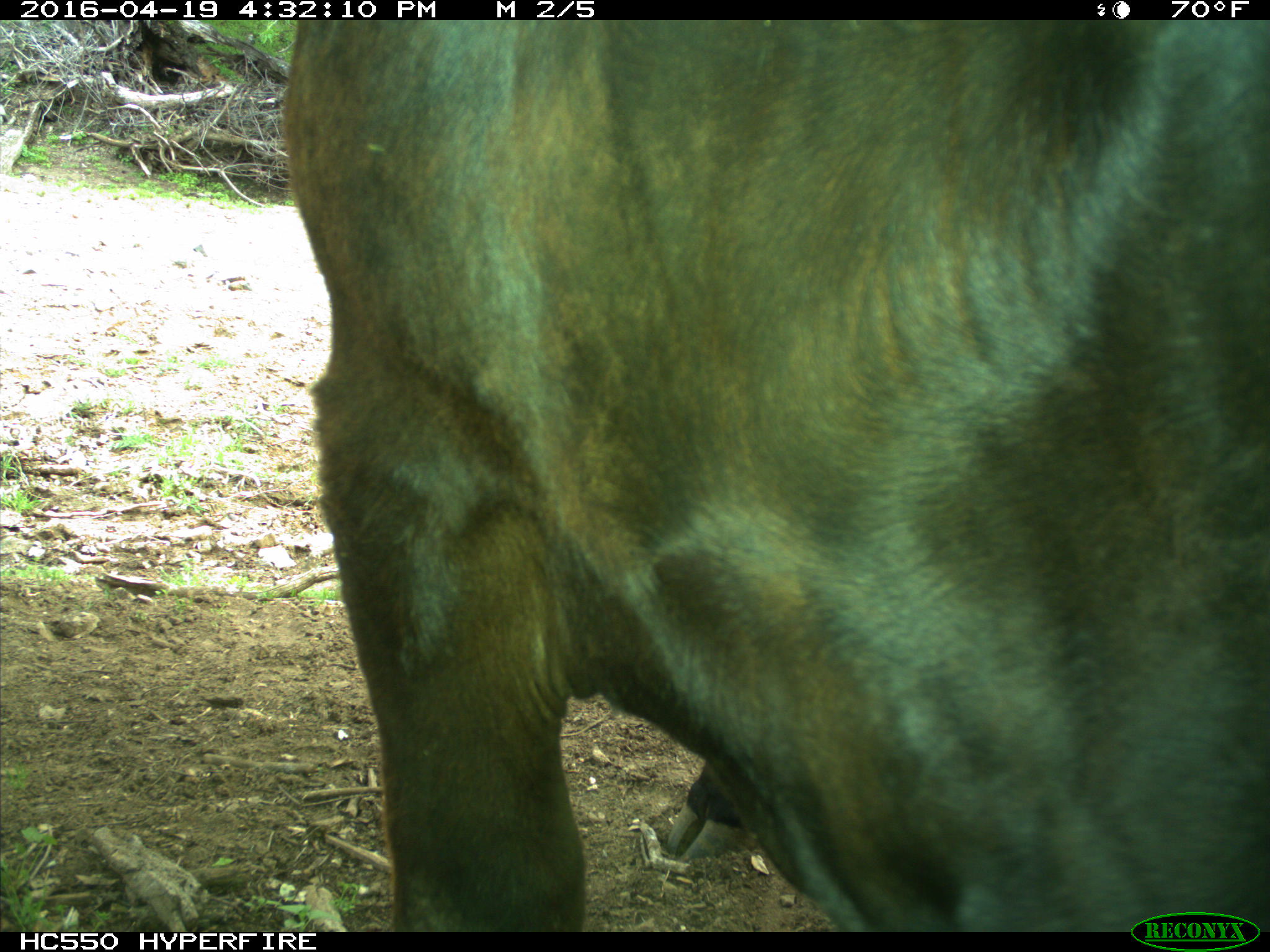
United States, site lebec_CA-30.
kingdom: Animalia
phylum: Chordata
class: Mammalia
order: Artiodactyla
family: Bovidae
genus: Bos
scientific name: Bos taurus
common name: domestic cow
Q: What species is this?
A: Bos taurus (domestic cow).